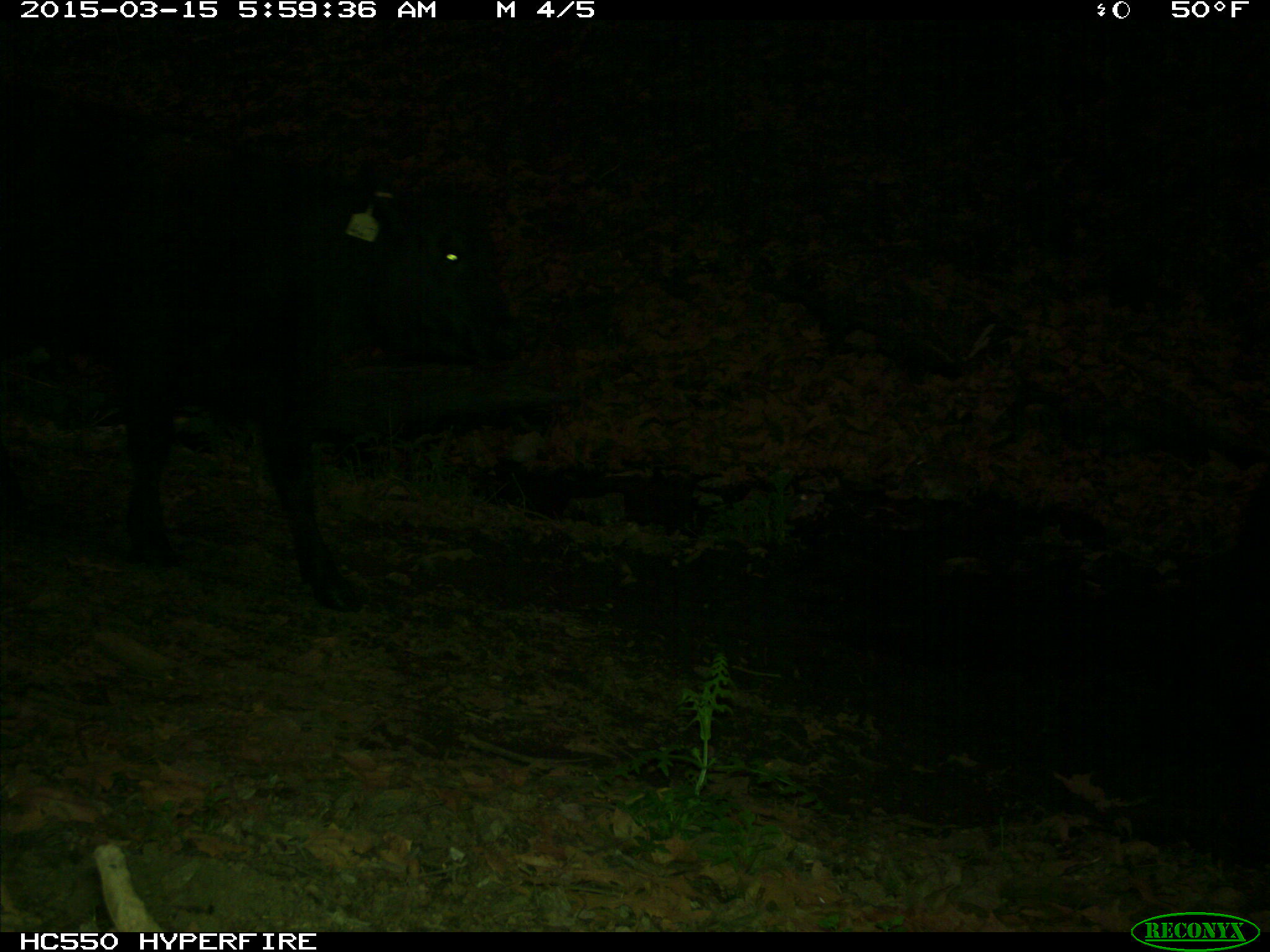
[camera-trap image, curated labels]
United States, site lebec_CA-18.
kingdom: Animalia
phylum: Chordata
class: Mammalia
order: Artiodactyla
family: Bovidae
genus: Bos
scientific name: Bos taurus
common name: domestic cow